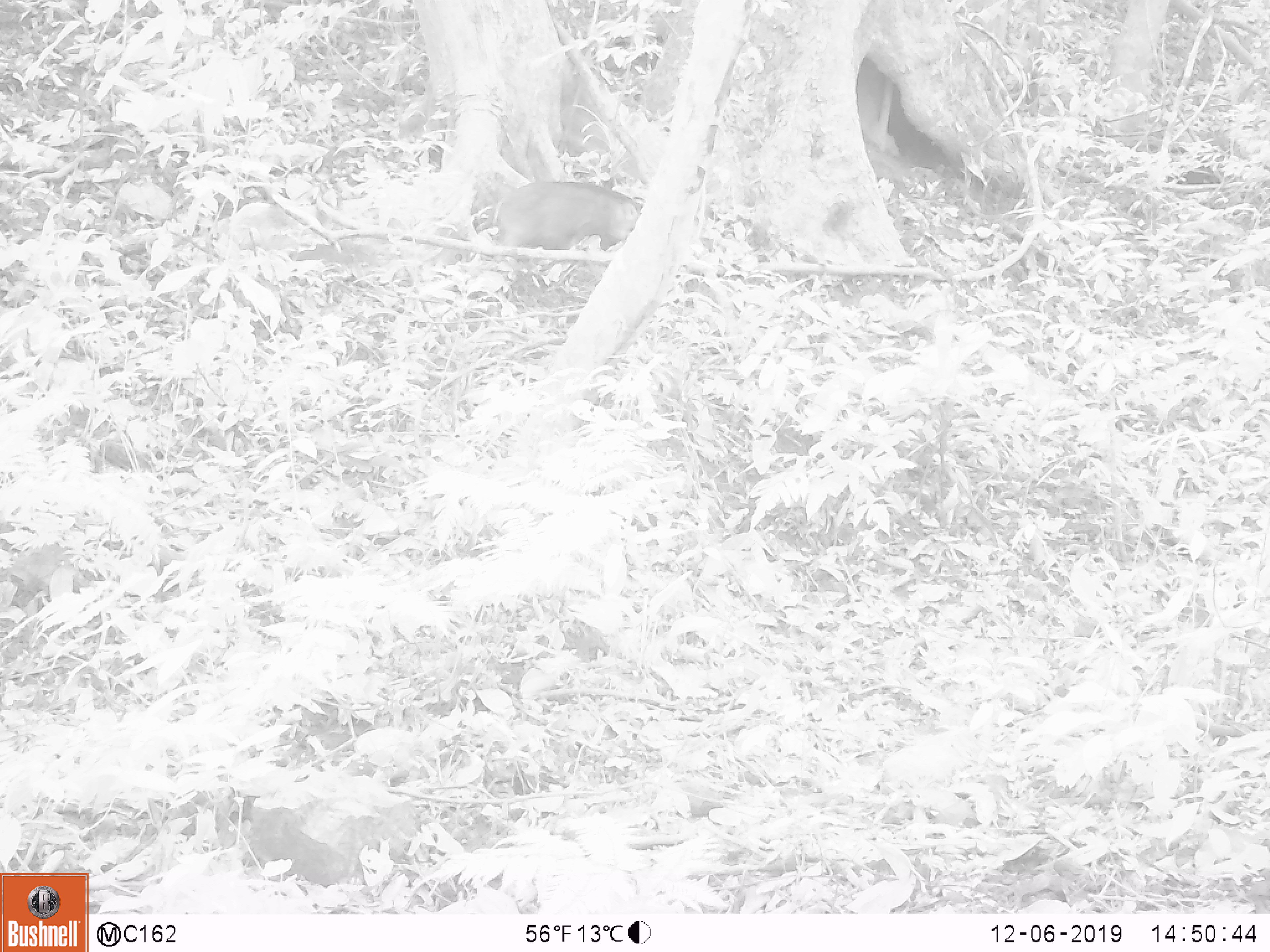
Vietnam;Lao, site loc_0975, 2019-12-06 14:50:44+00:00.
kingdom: Animalia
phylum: Chordata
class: Mammalia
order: Artiodactyla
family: Suidae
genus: Sus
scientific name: Sus scrofa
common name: eurasian wild pig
Eurasian wild pig (Sus scrofa). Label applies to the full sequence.